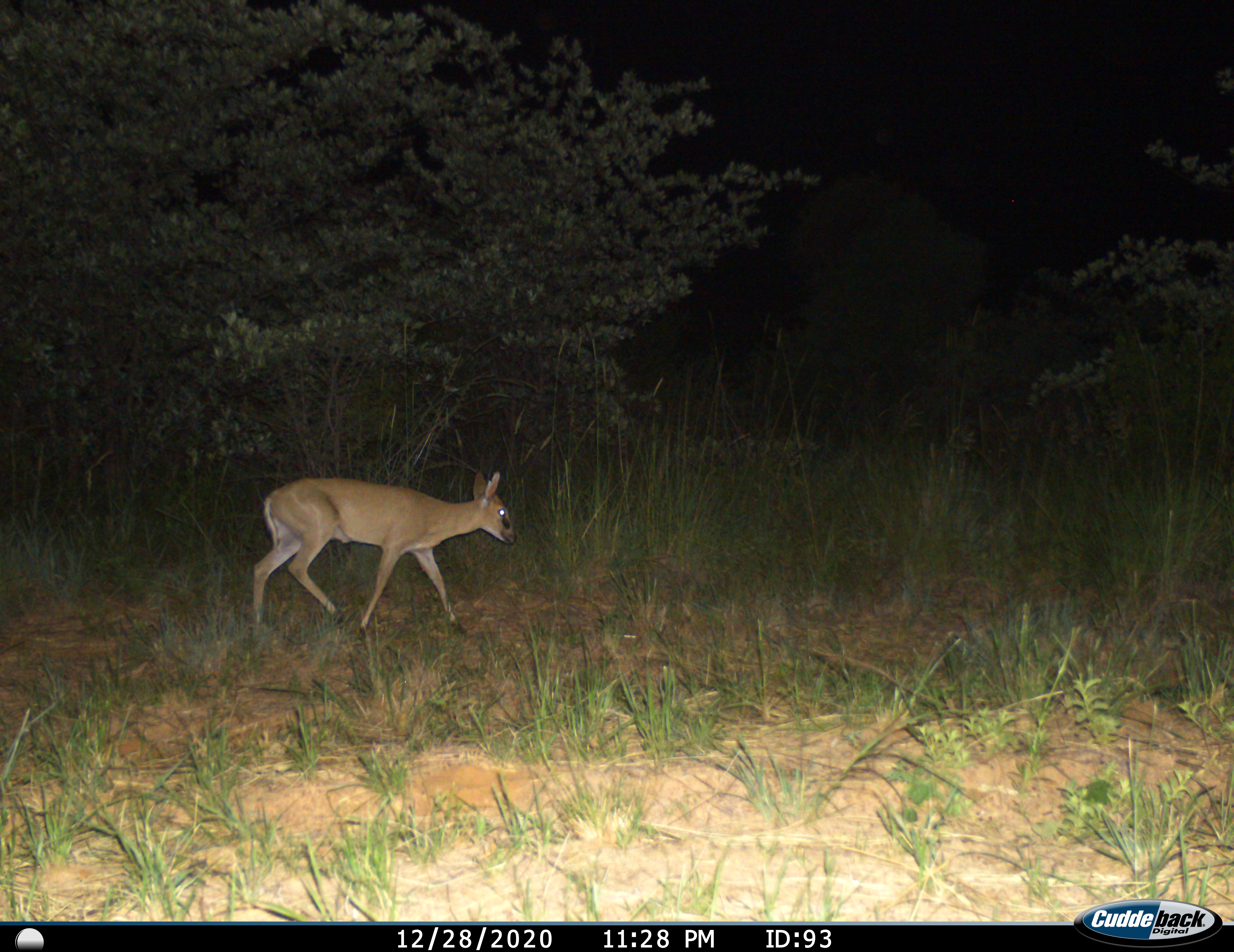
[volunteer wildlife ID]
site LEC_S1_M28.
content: unidentified animal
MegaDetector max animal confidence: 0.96